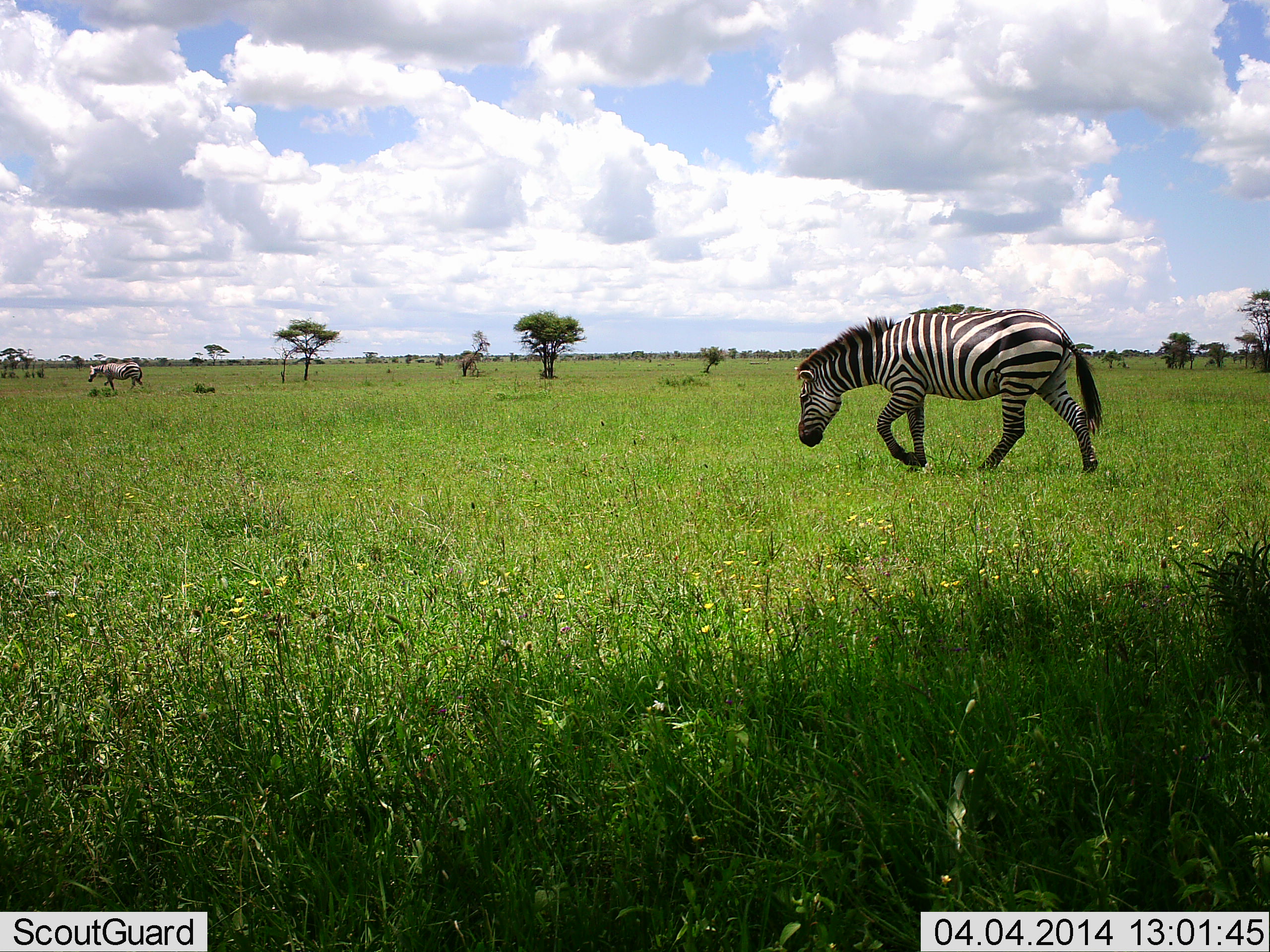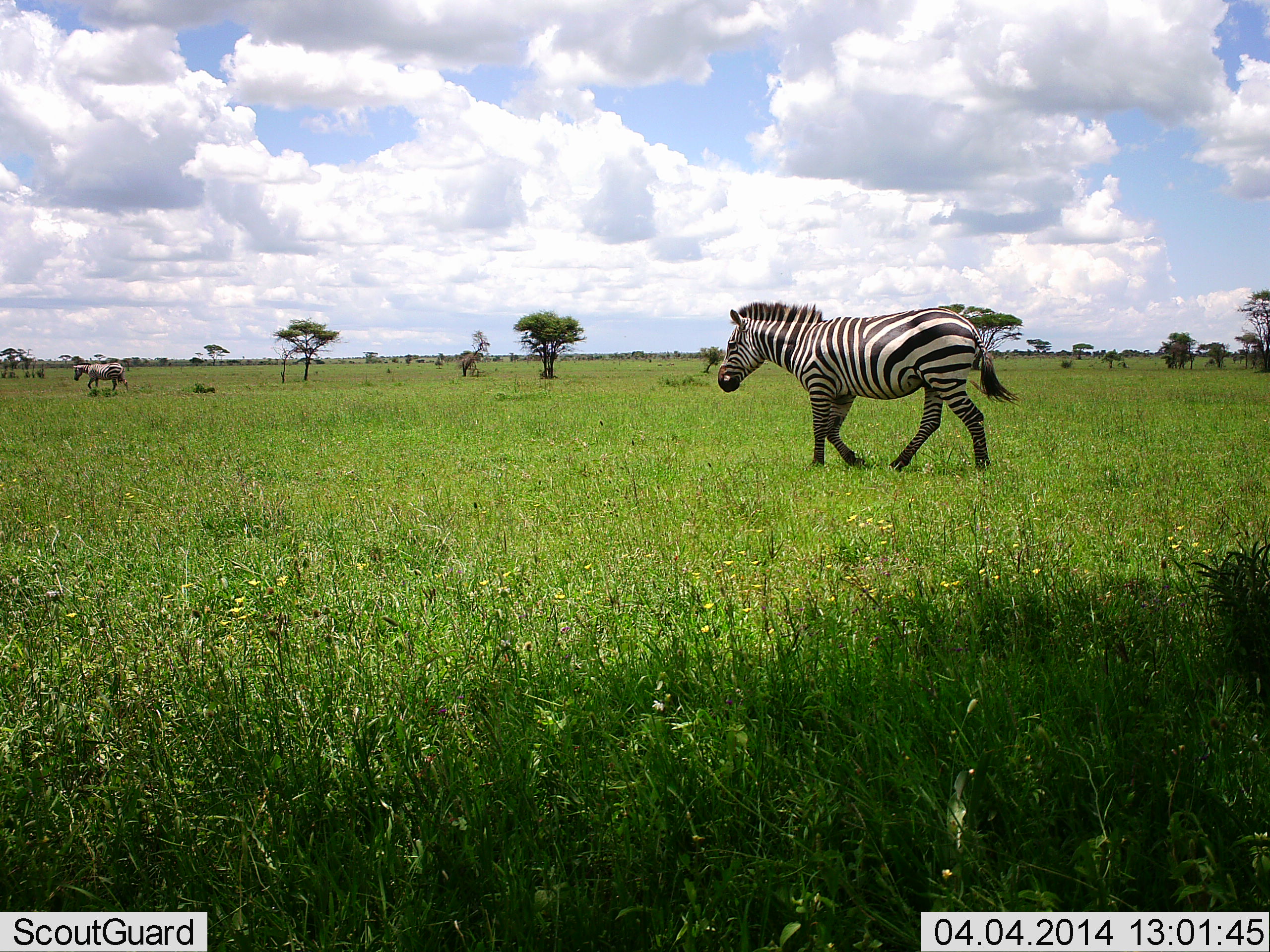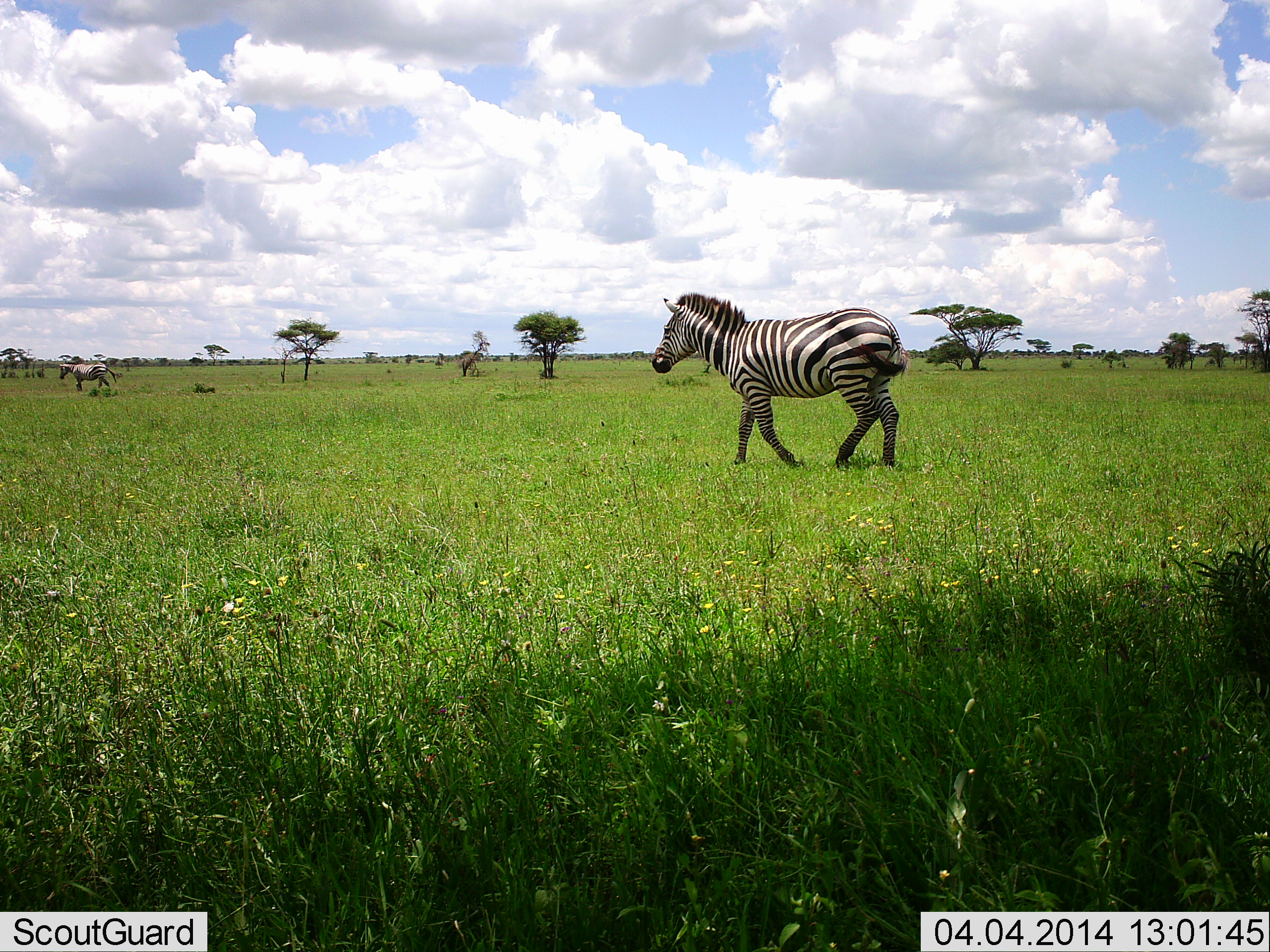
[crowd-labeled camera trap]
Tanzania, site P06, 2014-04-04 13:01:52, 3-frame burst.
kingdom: Animalia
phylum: Chordata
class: Mammalia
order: Perissodactyla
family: Equidae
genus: Equus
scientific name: Equus quagga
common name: plains zebra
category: zebra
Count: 2.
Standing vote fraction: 10%.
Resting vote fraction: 0%.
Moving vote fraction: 100%.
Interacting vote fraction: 0%.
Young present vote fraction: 0%.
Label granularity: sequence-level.